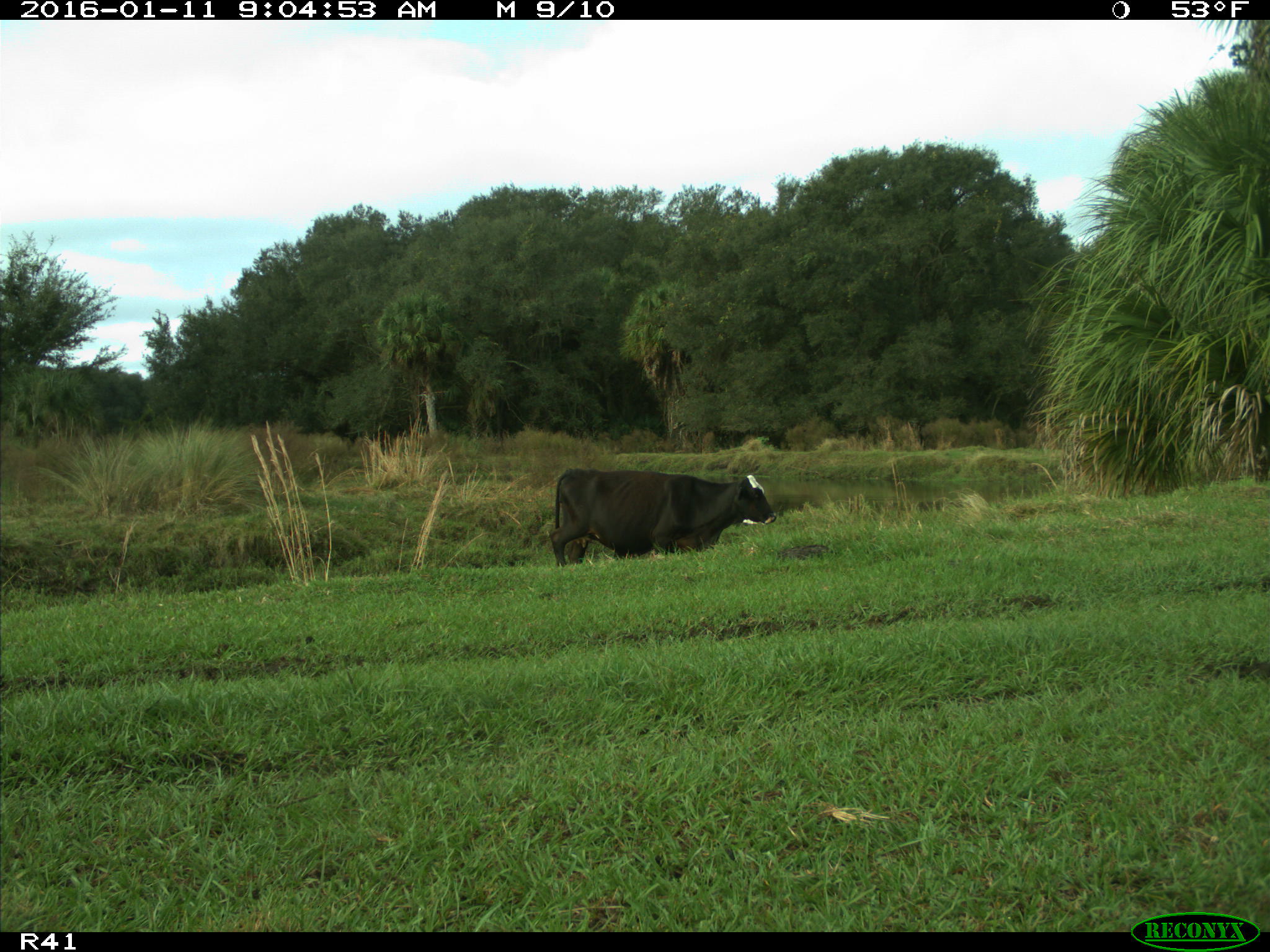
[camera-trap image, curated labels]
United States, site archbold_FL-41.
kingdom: Animalia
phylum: Chordata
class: Mammalia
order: Artiodactyla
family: Bovidae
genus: Bos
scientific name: Bos taurus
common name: domestic cow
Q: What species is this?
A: Bos taurus (domestic cow).